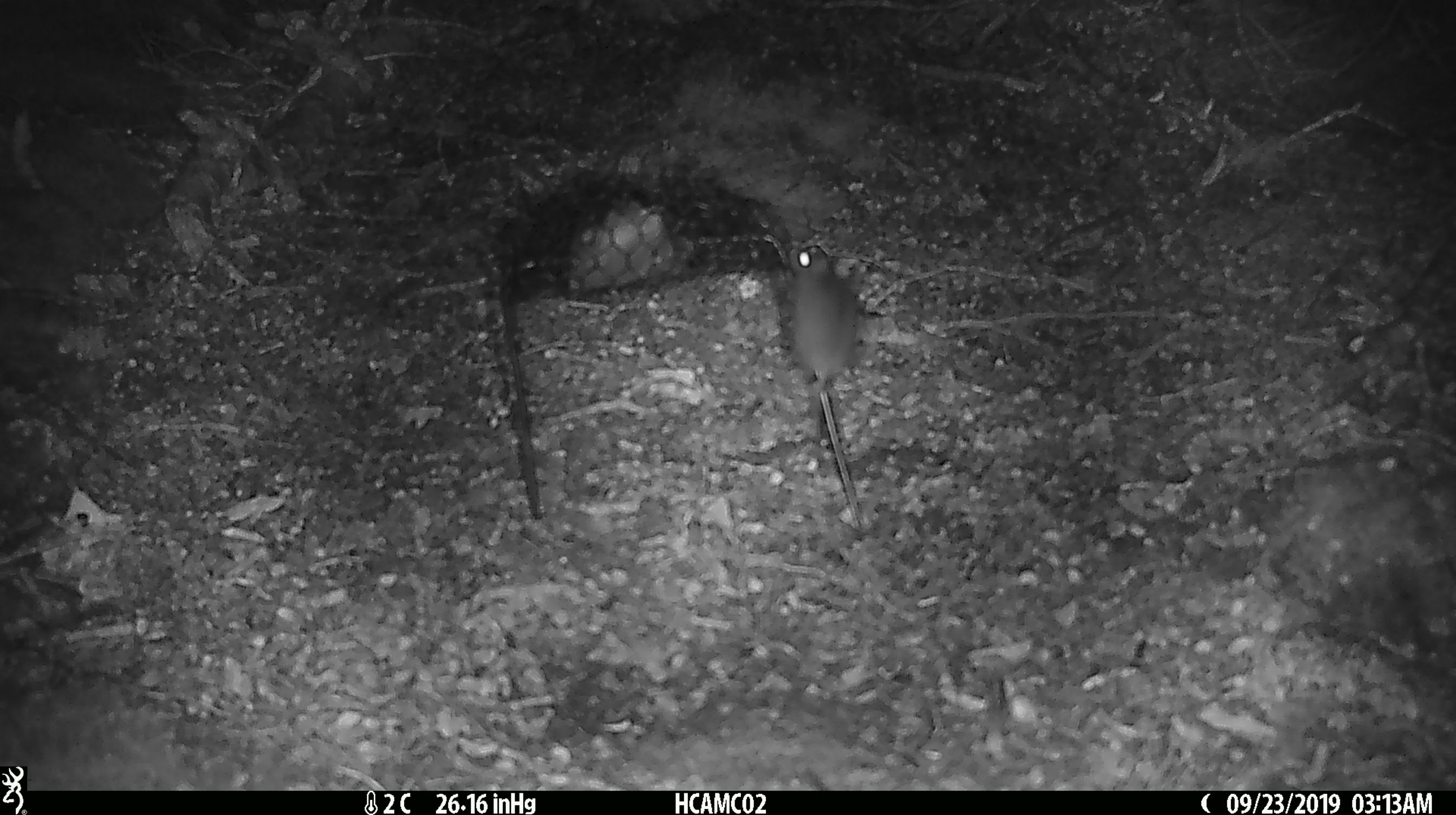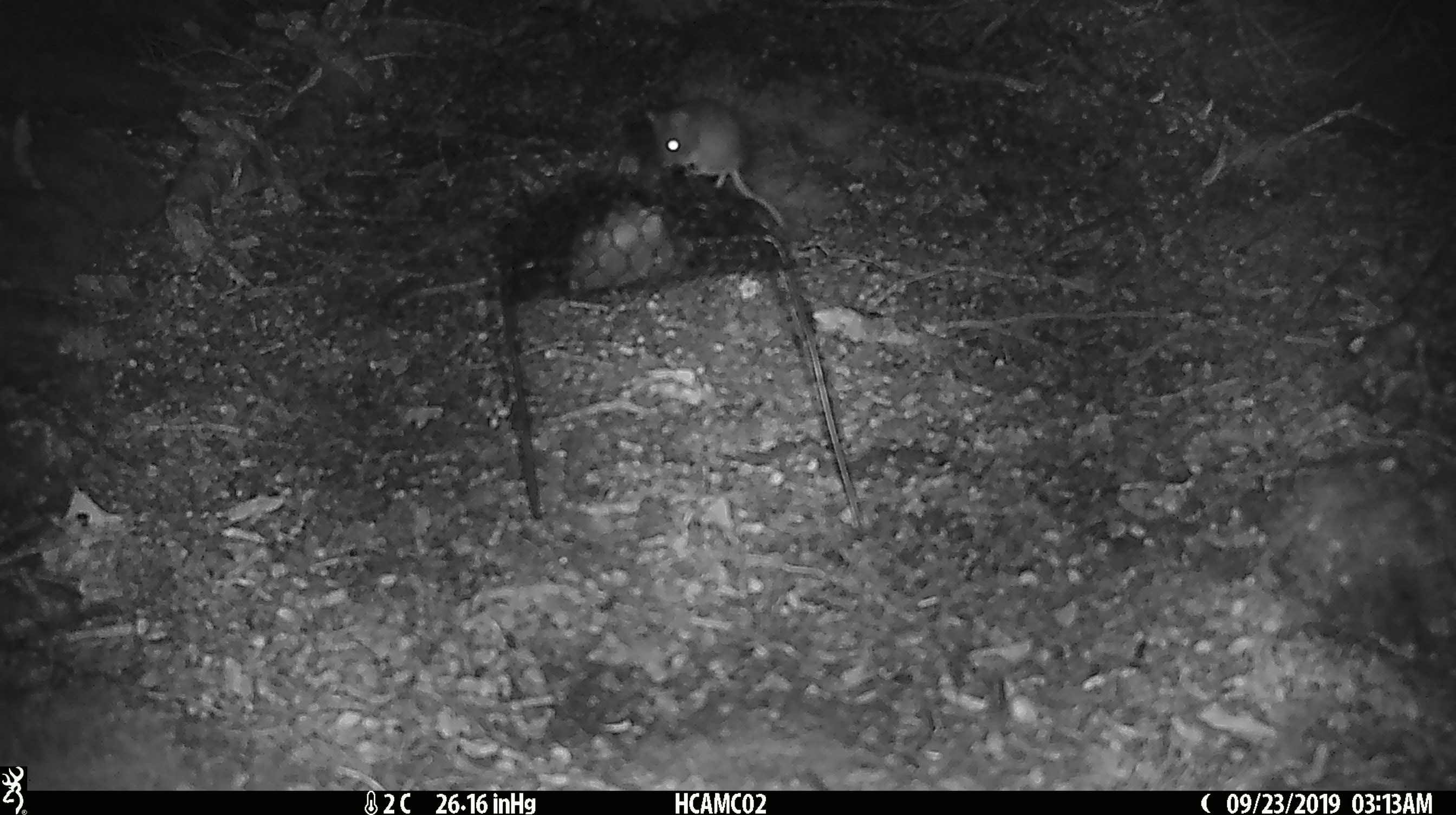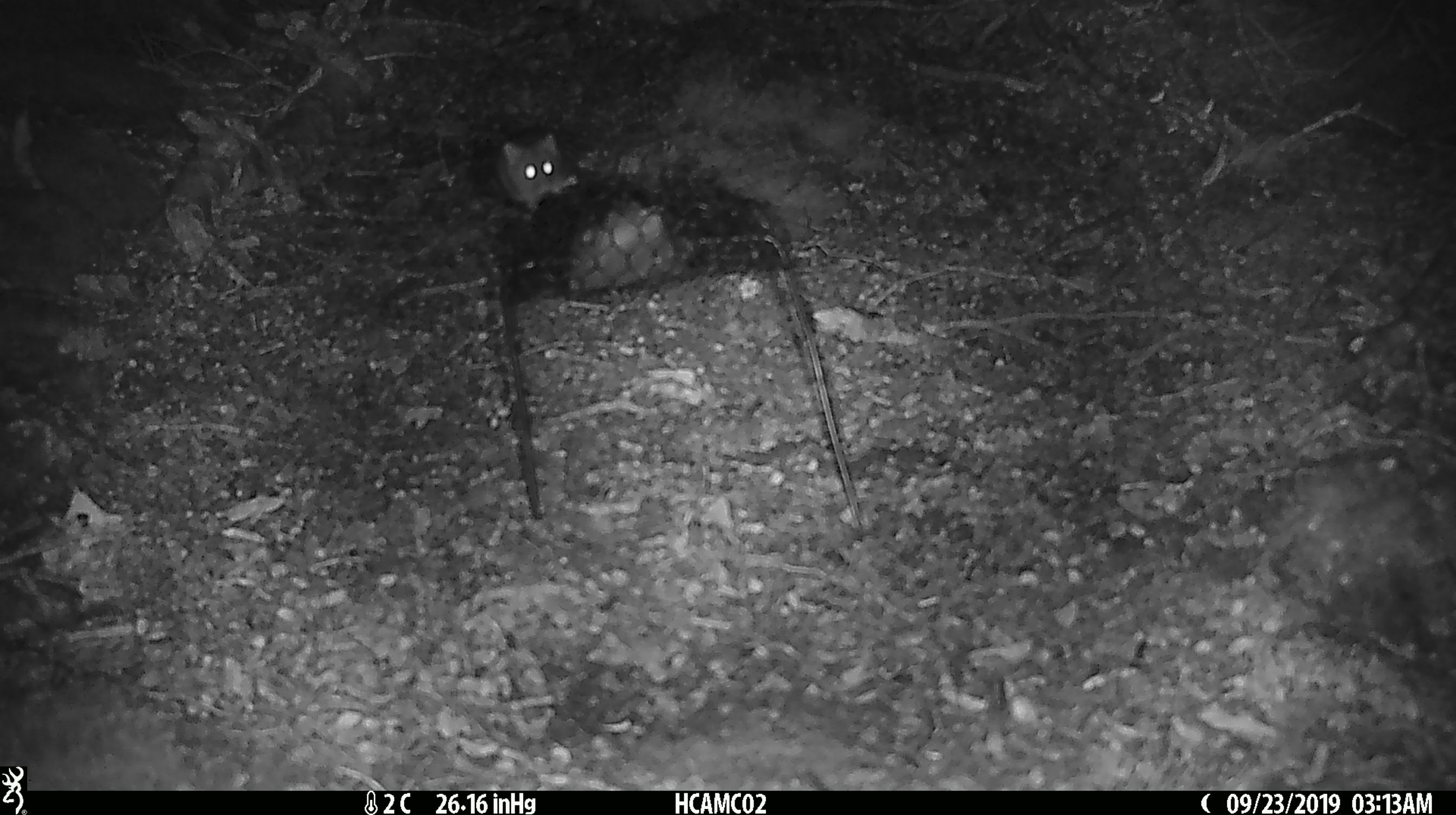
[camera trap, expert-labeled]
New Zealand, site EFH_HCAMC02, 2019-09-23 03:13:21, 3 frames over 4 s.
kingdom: Animalia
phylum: Chordata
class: Mammalia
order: Rodentia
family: Muridae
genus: Mus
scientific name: Mus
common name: mouse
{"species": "mouse (Mus)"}